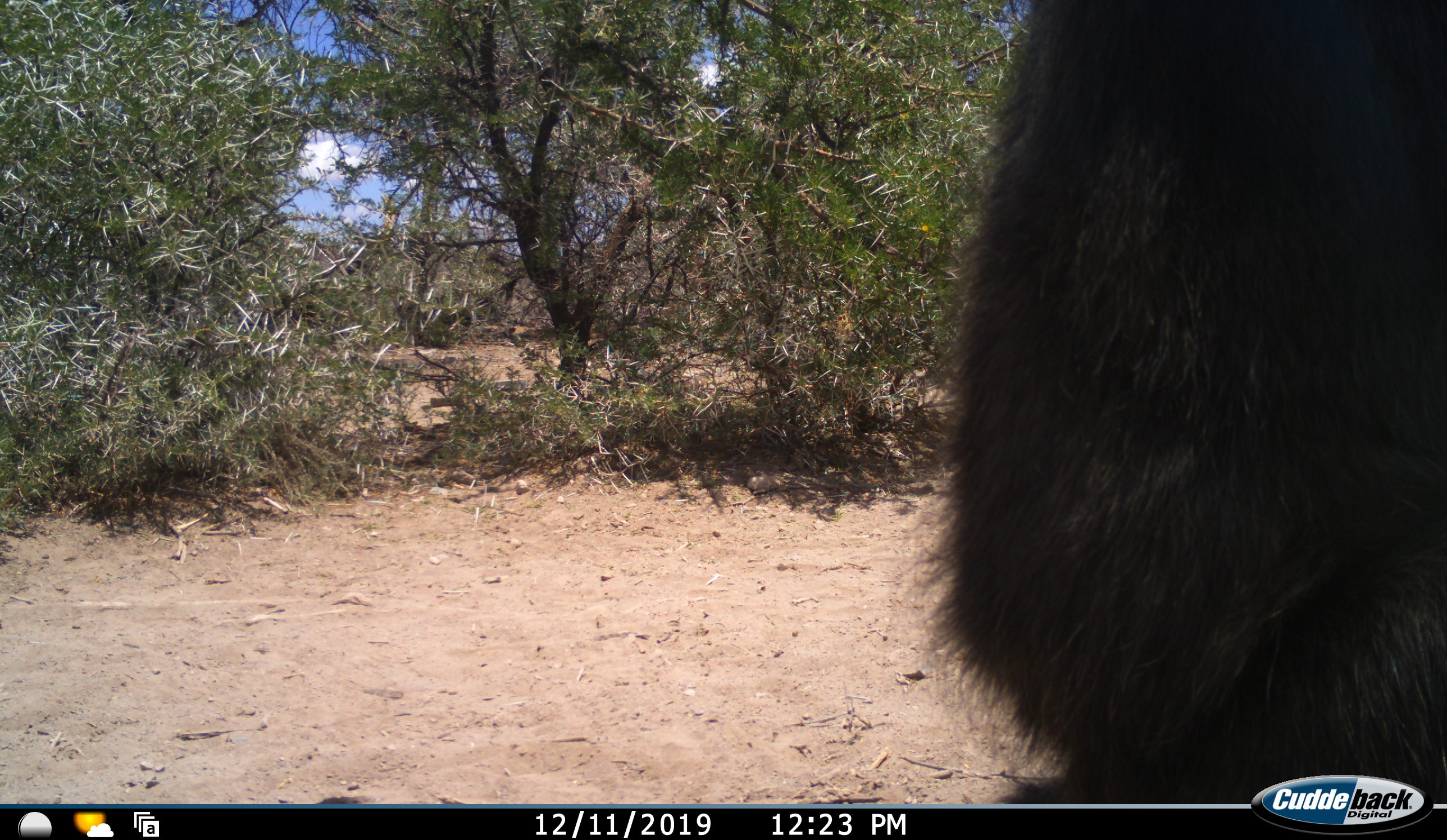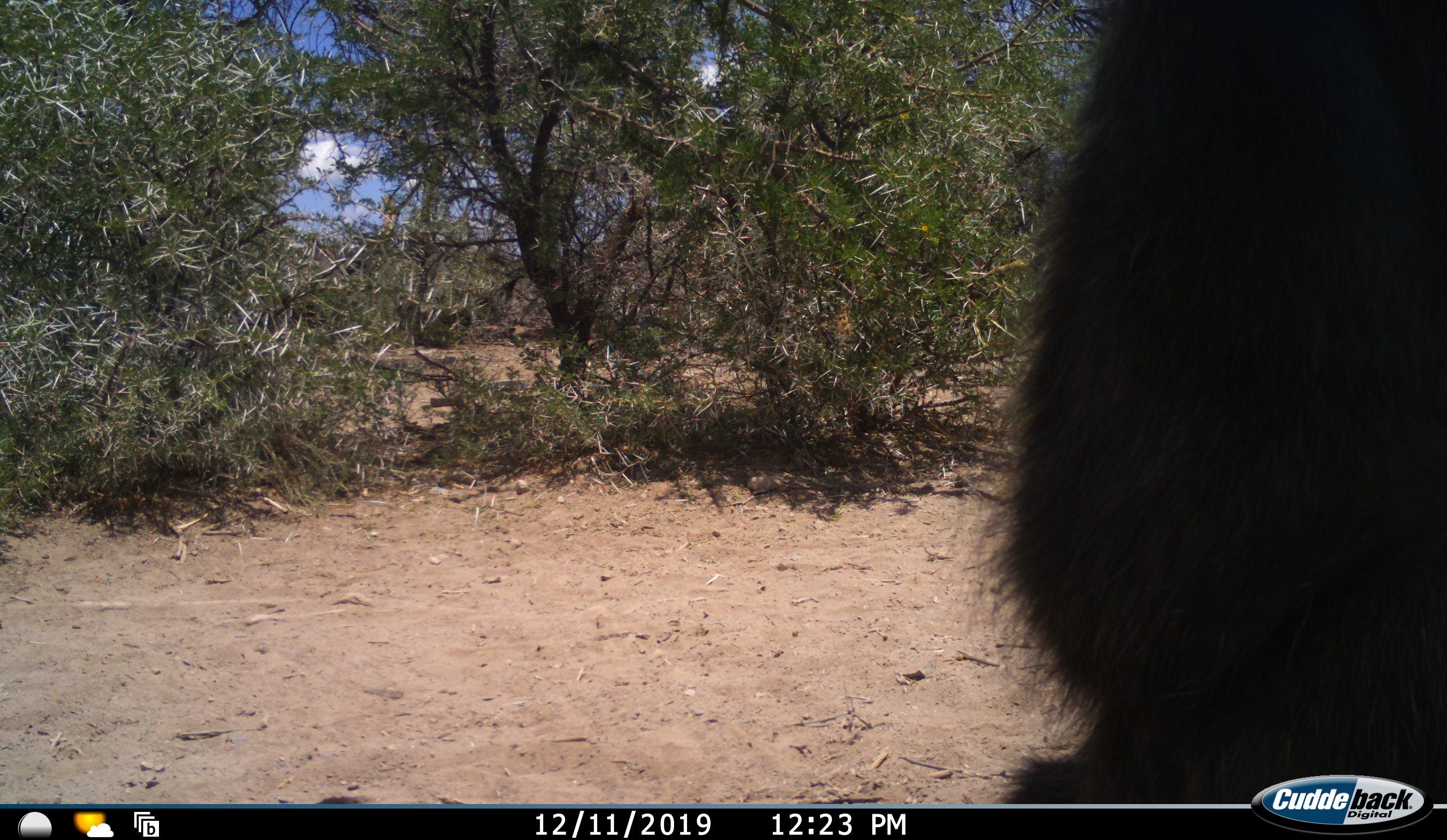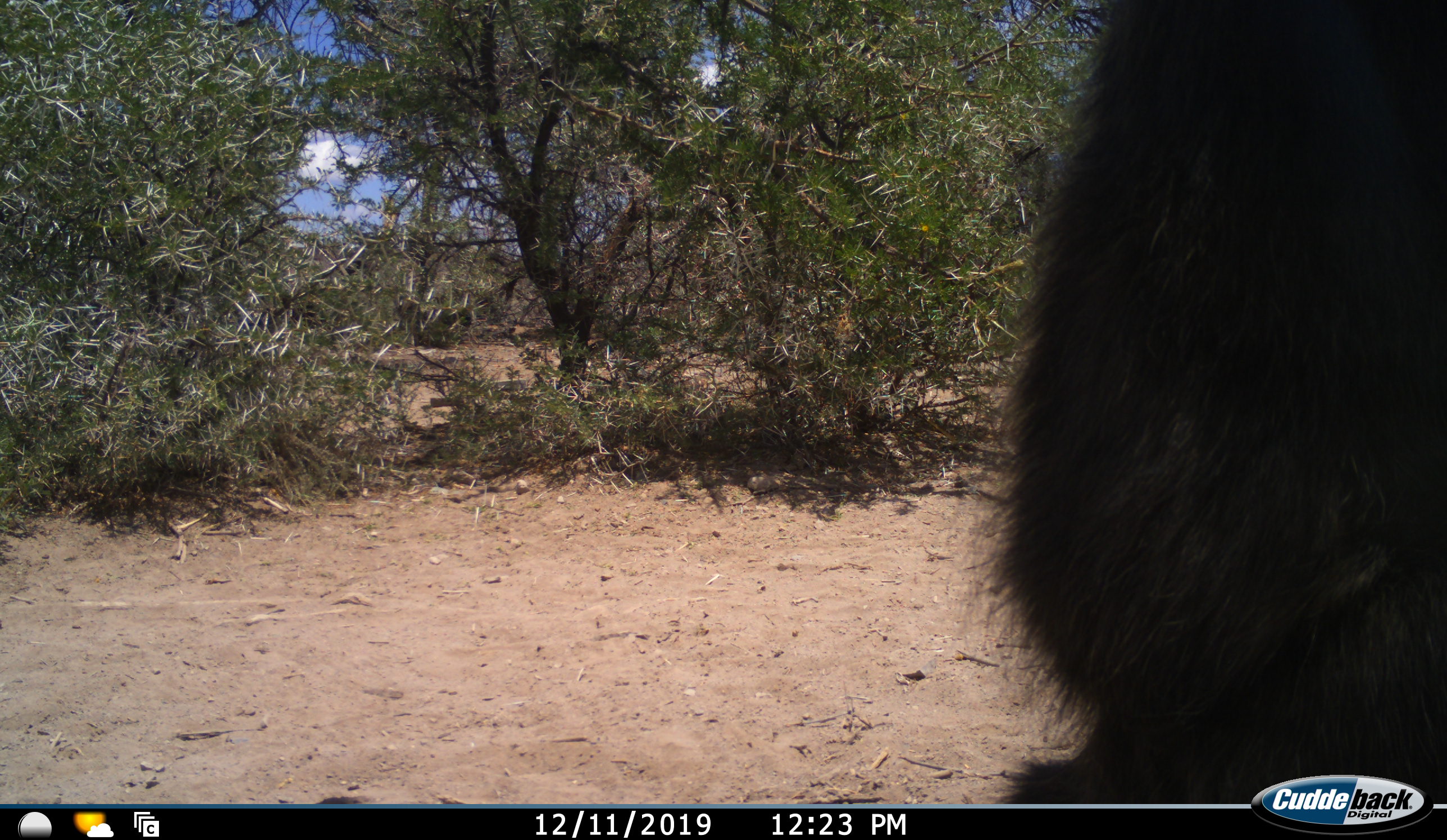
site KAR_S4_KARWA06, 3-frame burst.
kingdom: Animalia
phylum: Chordata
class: Mammalia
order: Primates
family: Cercopithecidae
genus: Papio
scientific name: Papio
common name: baboon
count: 1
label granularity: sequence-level